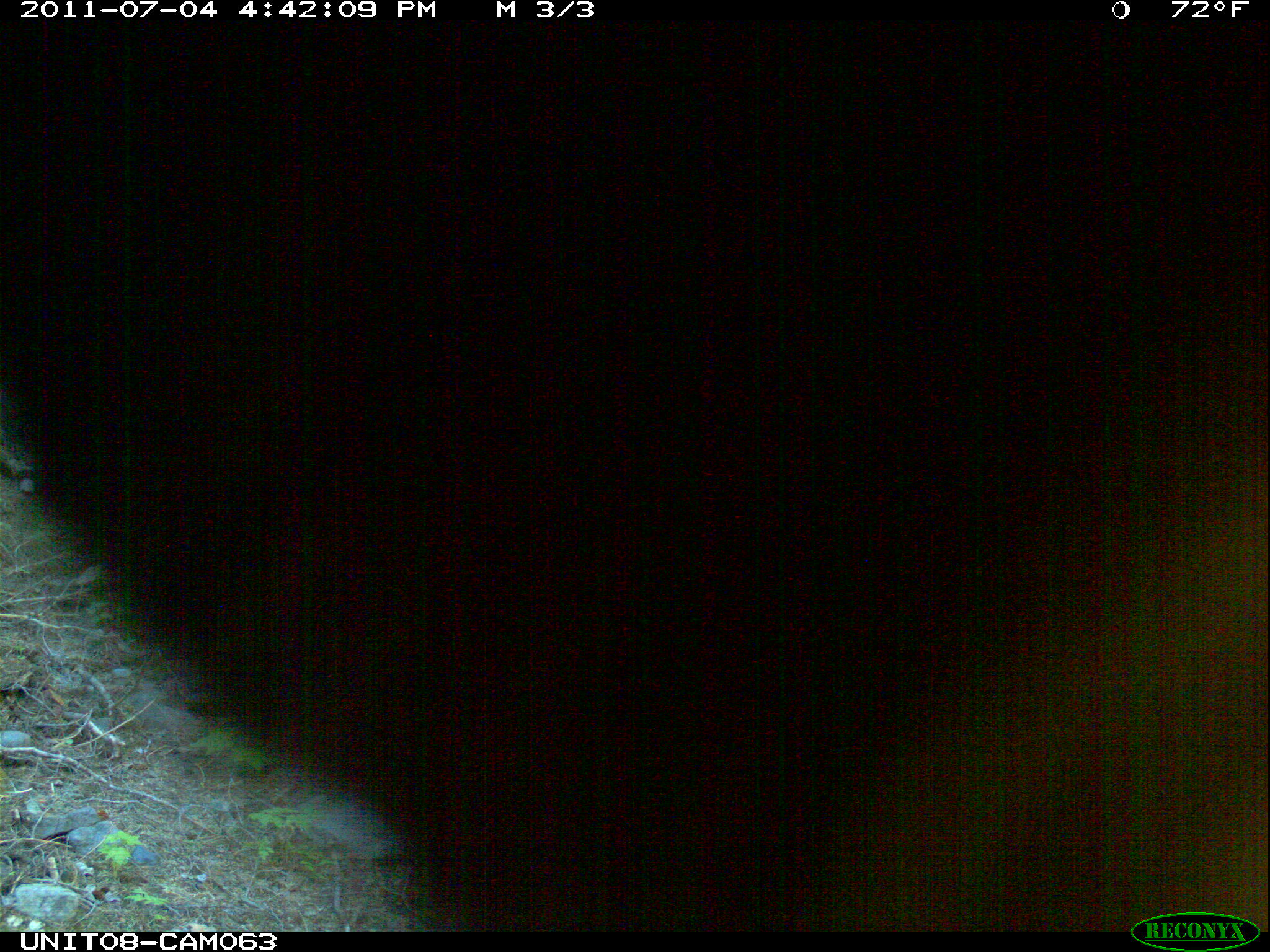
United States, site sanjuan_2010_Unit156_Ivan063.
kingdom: Animalia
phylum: Chordata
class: Mammalia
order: Artiodactyla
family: Cervidae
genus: Cervus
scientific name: Cervus elaphus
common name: red deer